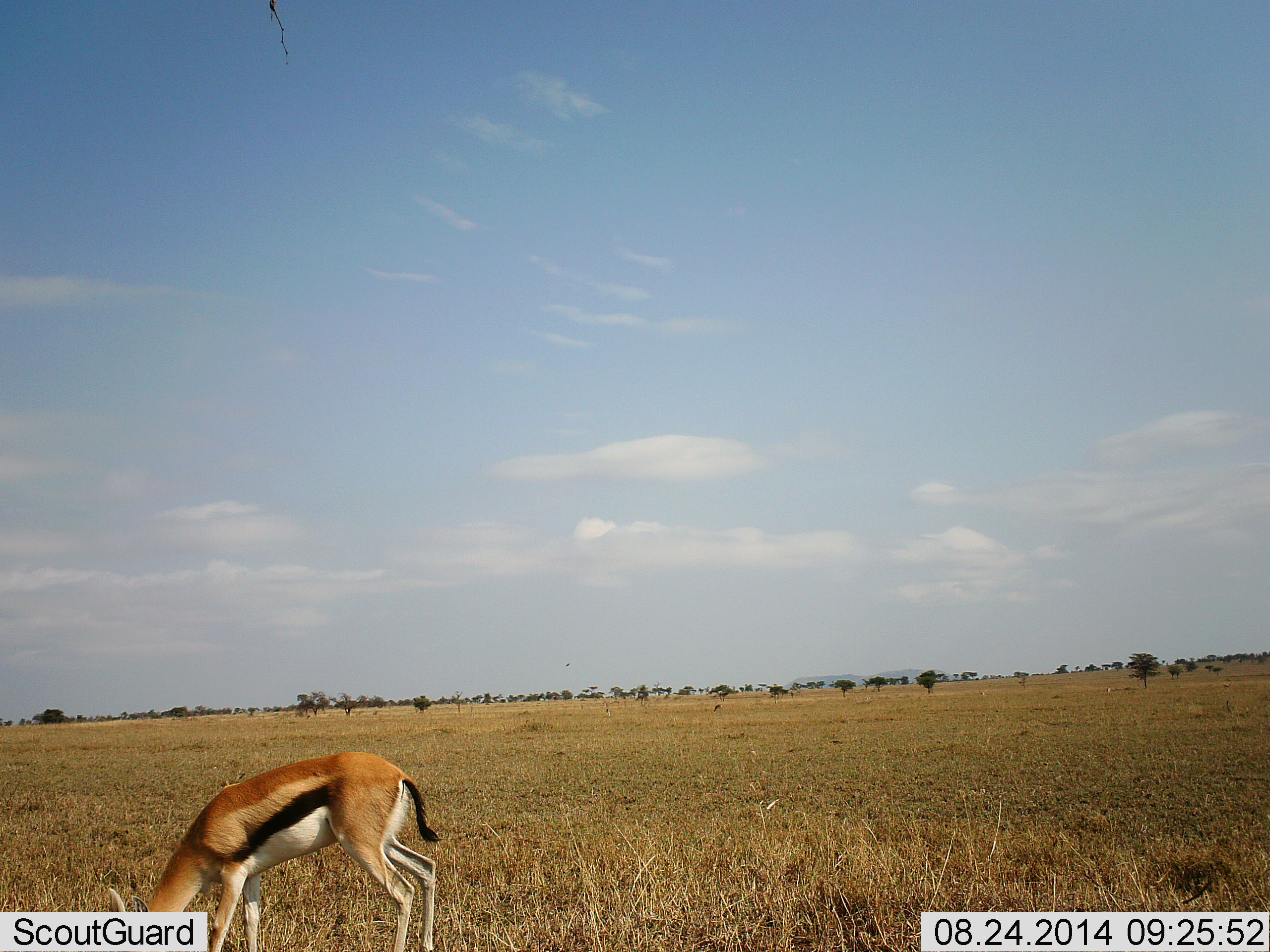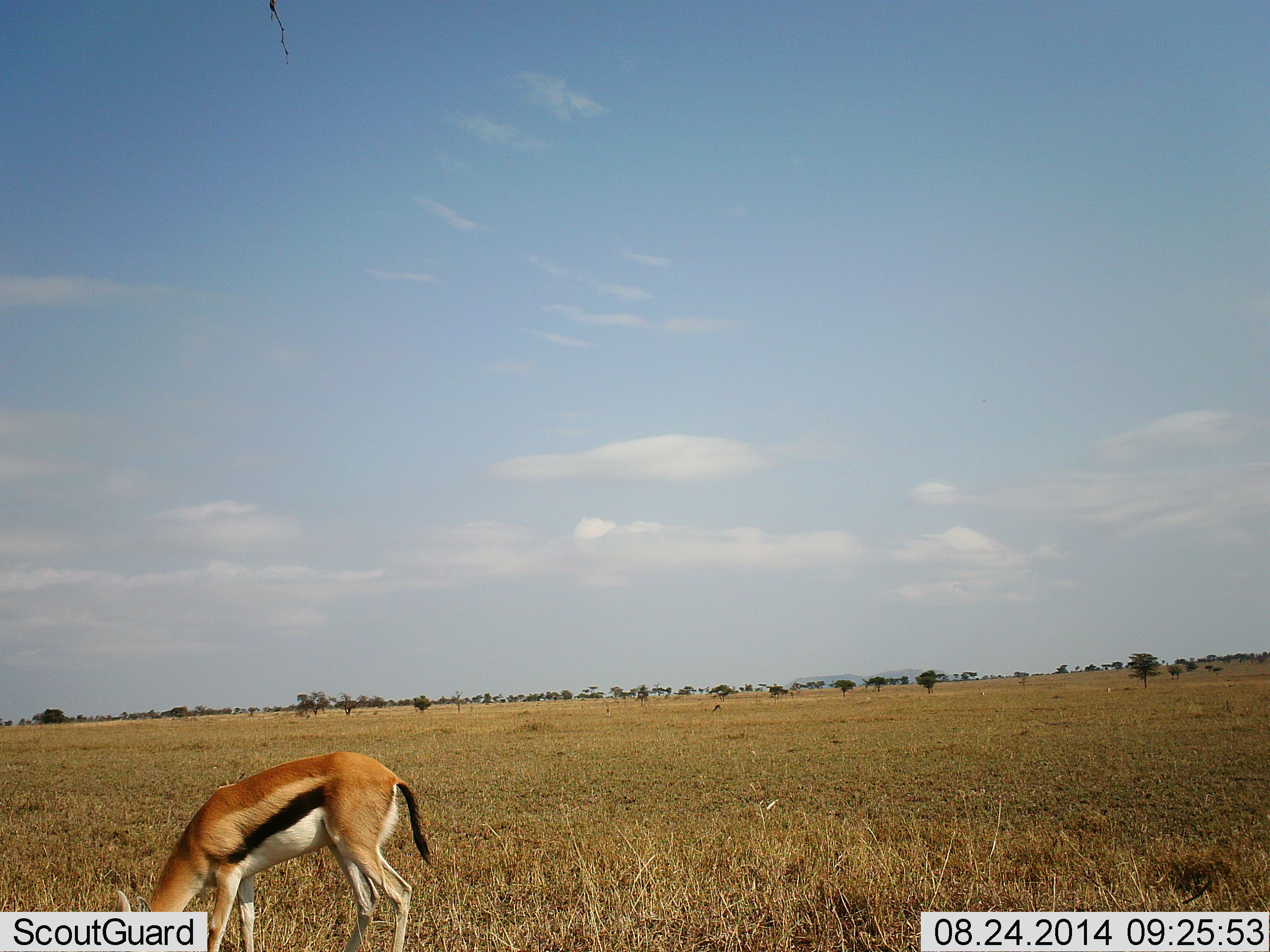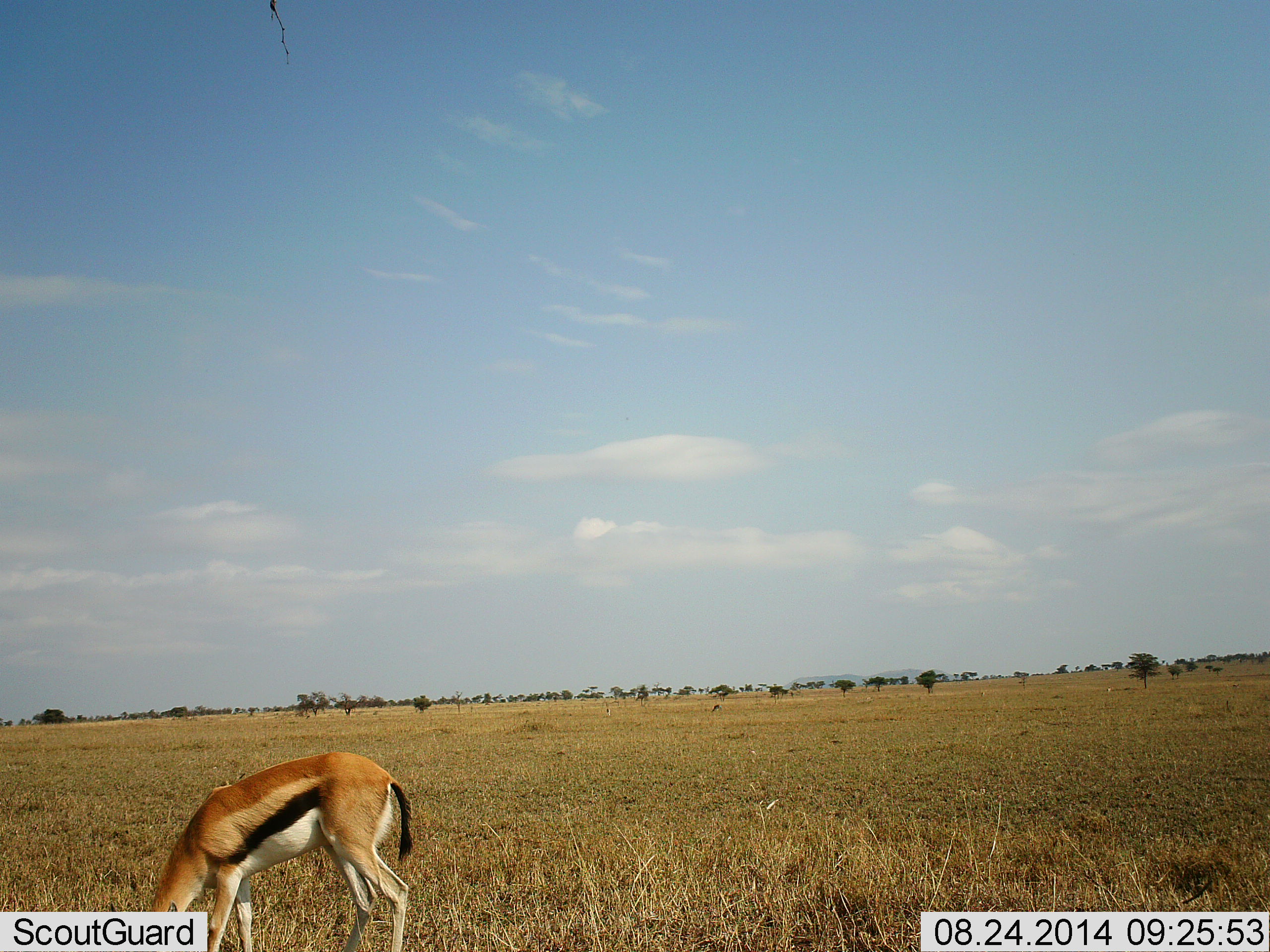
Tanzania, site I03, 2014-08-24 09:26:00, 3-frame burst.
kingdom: Animalia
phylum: Chordata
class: Mammalia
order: Artiodactyla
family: Bovidae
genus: Eudorcas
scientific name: Eudorcas thomsonii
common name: thomson's gazelle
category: gazellethomsons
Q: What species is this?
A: Gazellethomsons (thomson's gazelle) (Eudorcas thomsonii).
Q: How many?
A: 1.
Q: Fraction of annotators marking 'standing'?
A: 0%.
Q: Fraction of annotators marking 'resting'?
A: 0%.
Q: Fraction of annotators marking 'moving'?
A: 0%.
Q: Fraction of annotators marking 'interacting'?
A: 0%.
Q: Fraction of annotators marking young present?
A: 0%.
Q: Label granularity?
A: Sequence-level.